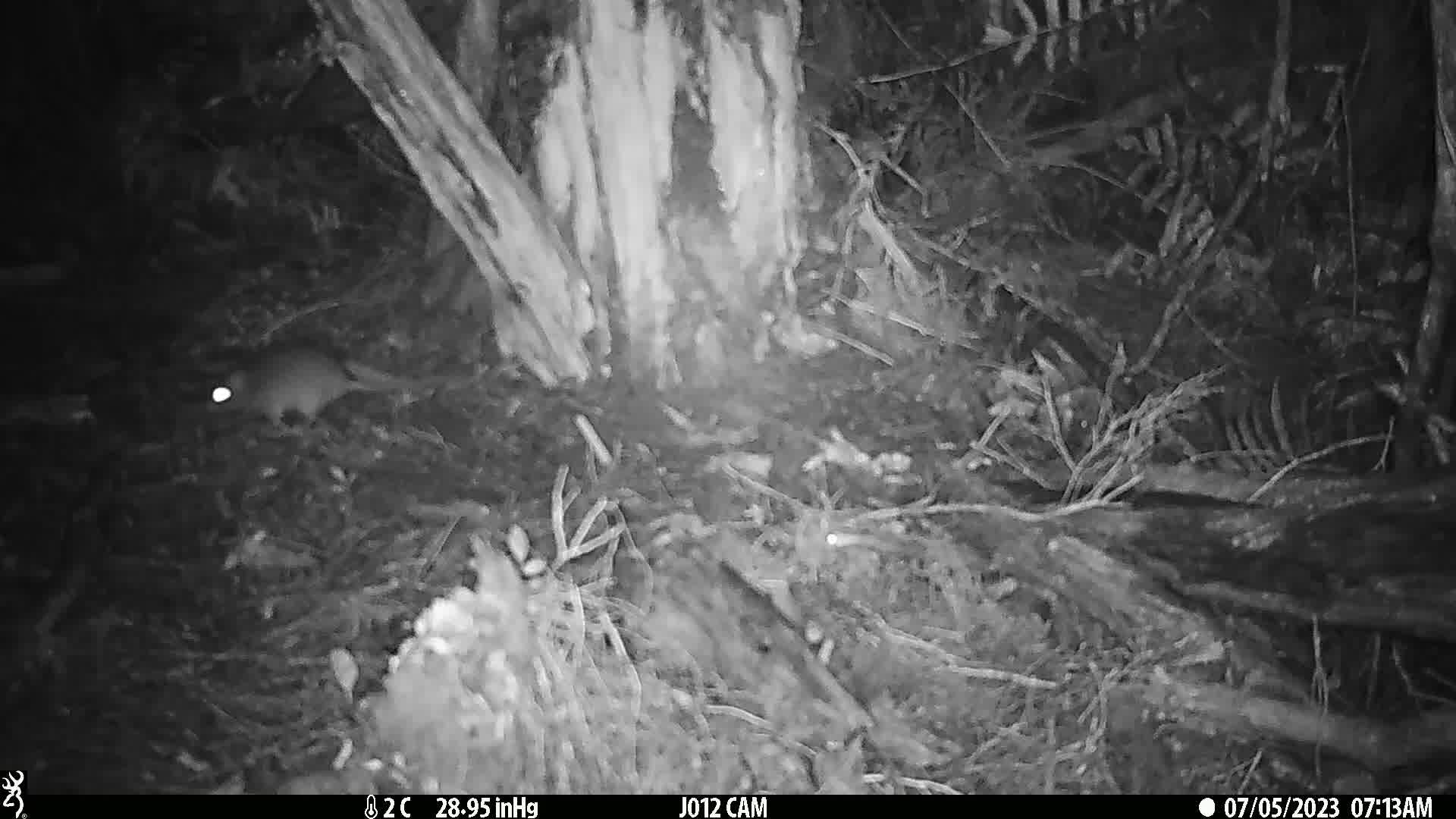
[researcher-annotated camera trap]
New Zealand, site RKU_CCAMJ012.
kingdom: Animalia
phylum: Chordata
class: Mammalia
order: Rodentia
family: Muridae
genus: Rattus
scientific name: Rattus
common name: rat